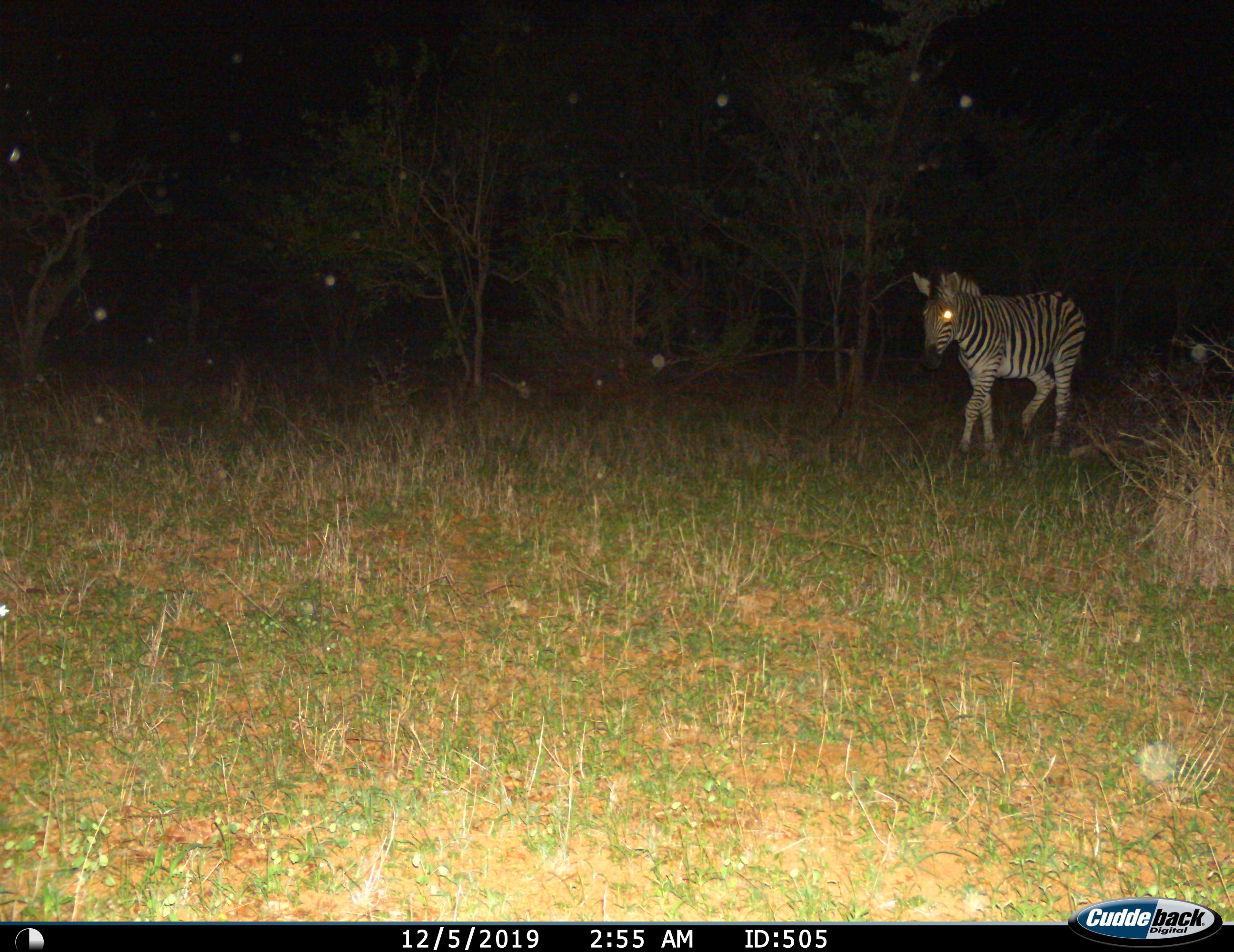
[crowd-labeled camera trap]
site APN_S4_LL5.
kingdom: Animalia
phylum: Chordata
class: Mammalia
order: Perissodactyla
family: Equidae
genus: Equus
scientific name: Equus quagga burchellii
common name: burchell's zebra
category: zebraburchells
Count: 1.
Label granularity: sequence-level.